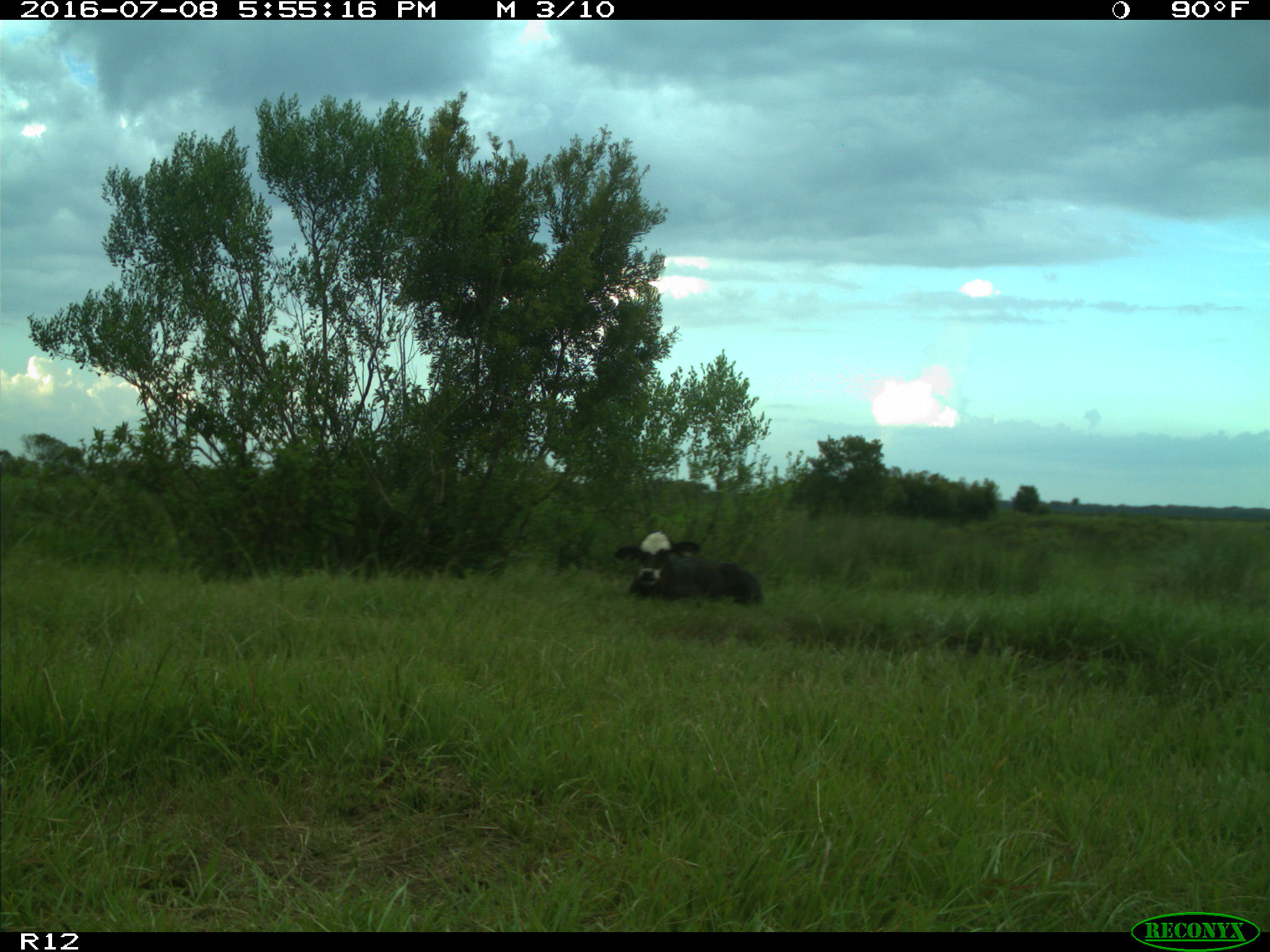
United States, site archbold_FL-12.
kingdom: Animalia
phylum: Chordata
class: Mammalia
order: Artiodactyla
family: Bovidae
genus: Bos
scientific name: Bos taurus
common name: domestic cow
Bos taurus (domestic cow).